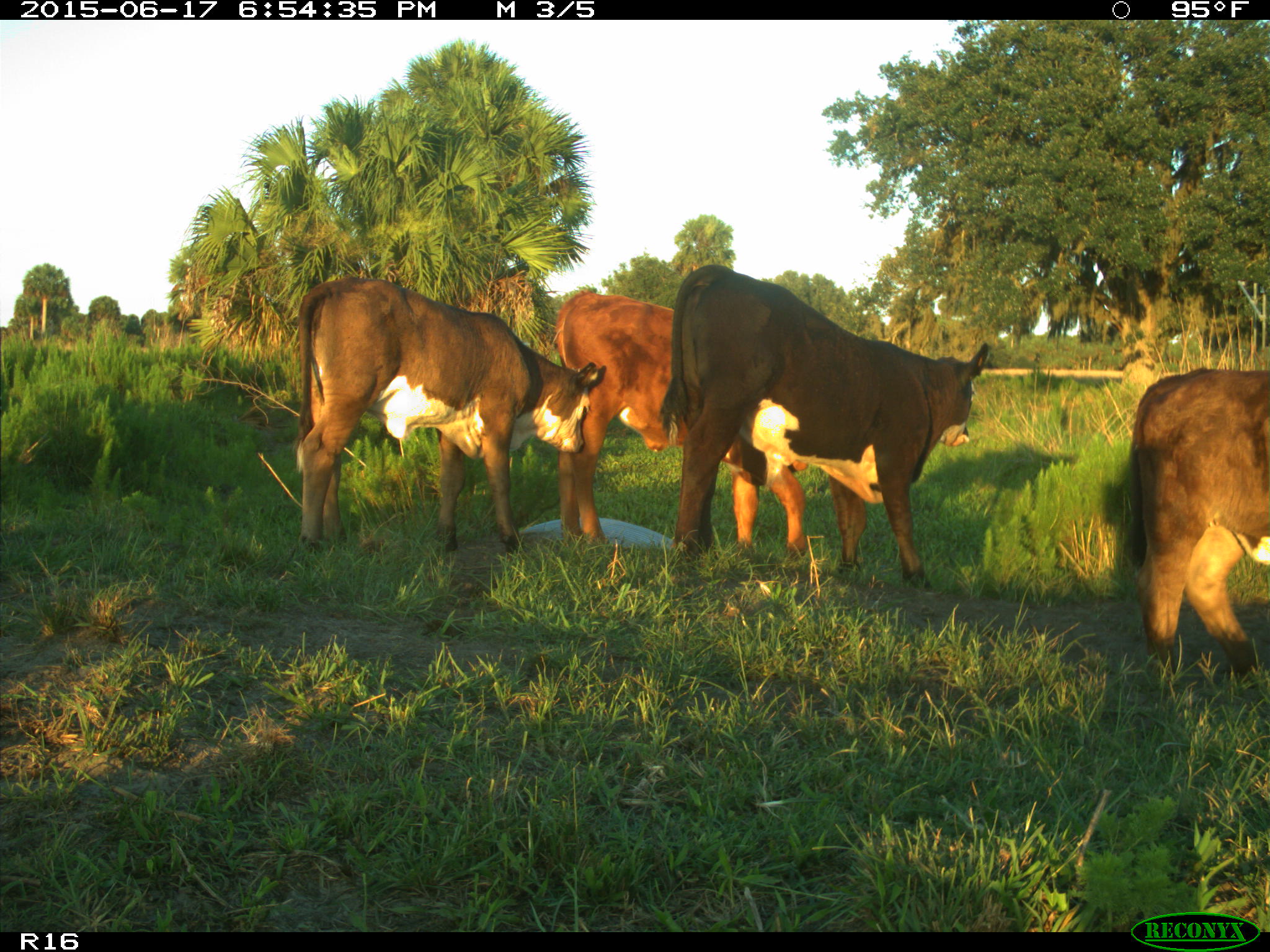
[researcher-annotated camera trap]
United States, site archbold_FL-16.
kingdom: Animalia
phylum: Chordata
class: Mammalia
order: Artiodactyla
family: Bovidae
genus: Bos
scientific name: Bos taurus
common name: domestic cow